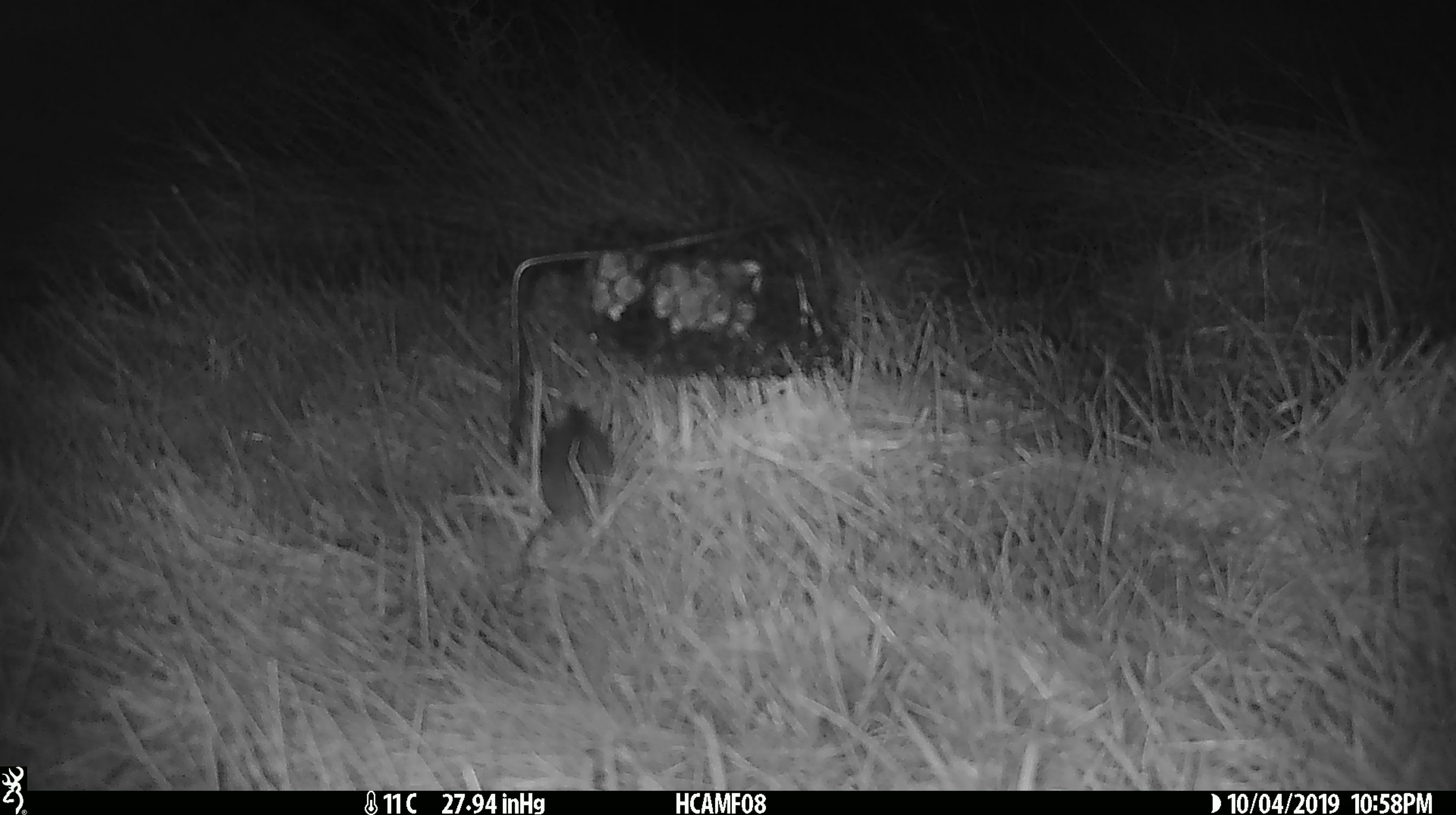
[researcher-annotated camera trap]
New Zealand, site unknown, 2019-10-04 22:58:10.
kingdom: Animalia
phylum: Chordata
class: Mammalia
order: Rodentia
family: Muridae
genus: Mus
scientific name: Mus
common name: mouse